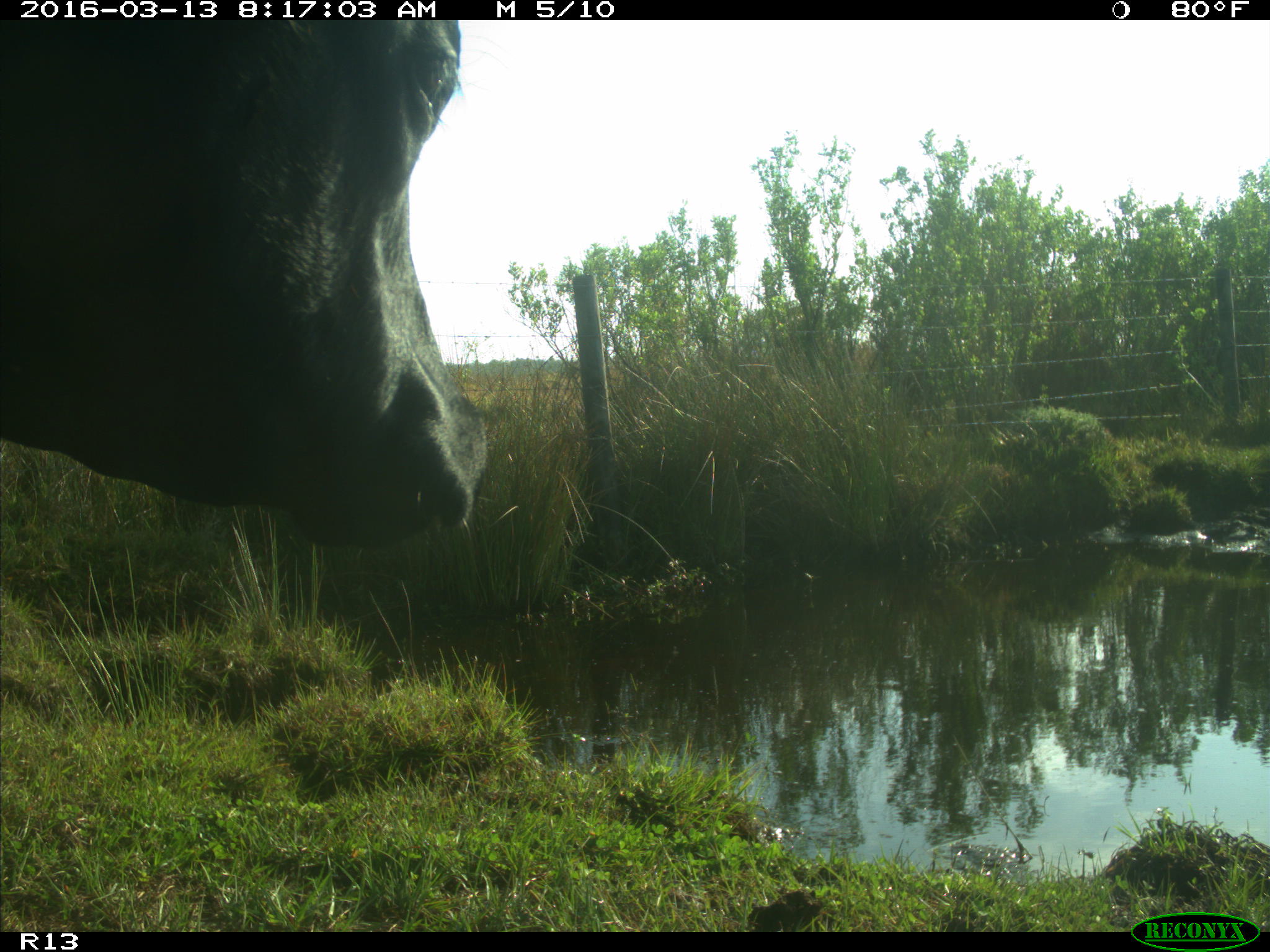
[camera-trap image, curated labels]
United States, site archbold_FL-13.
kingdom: Animalia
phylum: Chordata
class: Mammalia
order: Artiodactyla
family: Bovidae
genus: Bos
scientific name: Bos taurus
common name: domestic cow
Bos taurus (domestic cow).